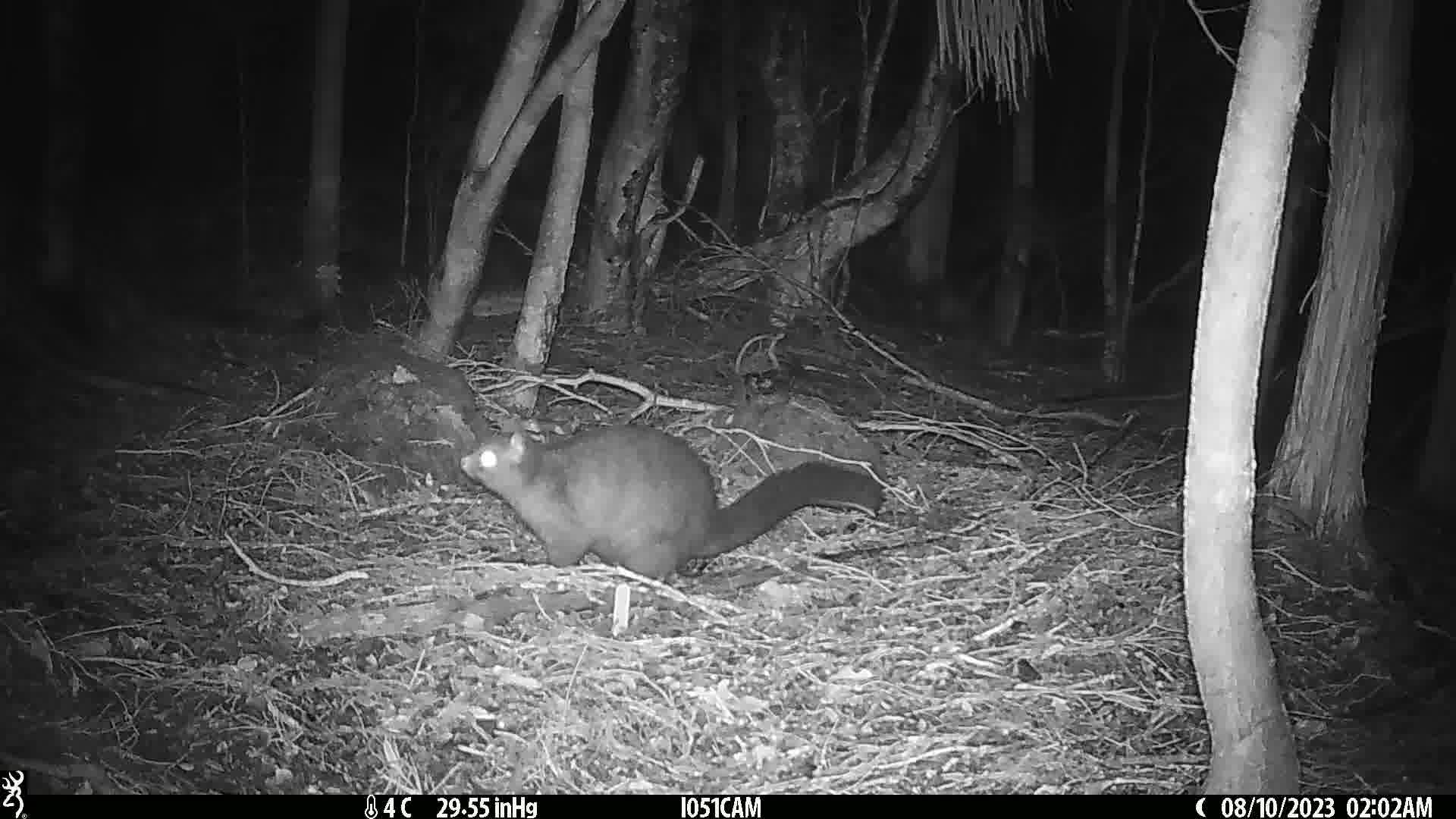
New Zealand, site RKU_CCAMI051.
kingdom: Animalia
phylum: Chordata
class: Mammalia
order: Diprotodontia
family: Phalangeridae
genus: Trichosurus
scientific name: Trichosurus vulpecula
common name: common brushtail possum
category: possum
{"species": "possum (common brushtail possum) (Trichosurus vulpecula)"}